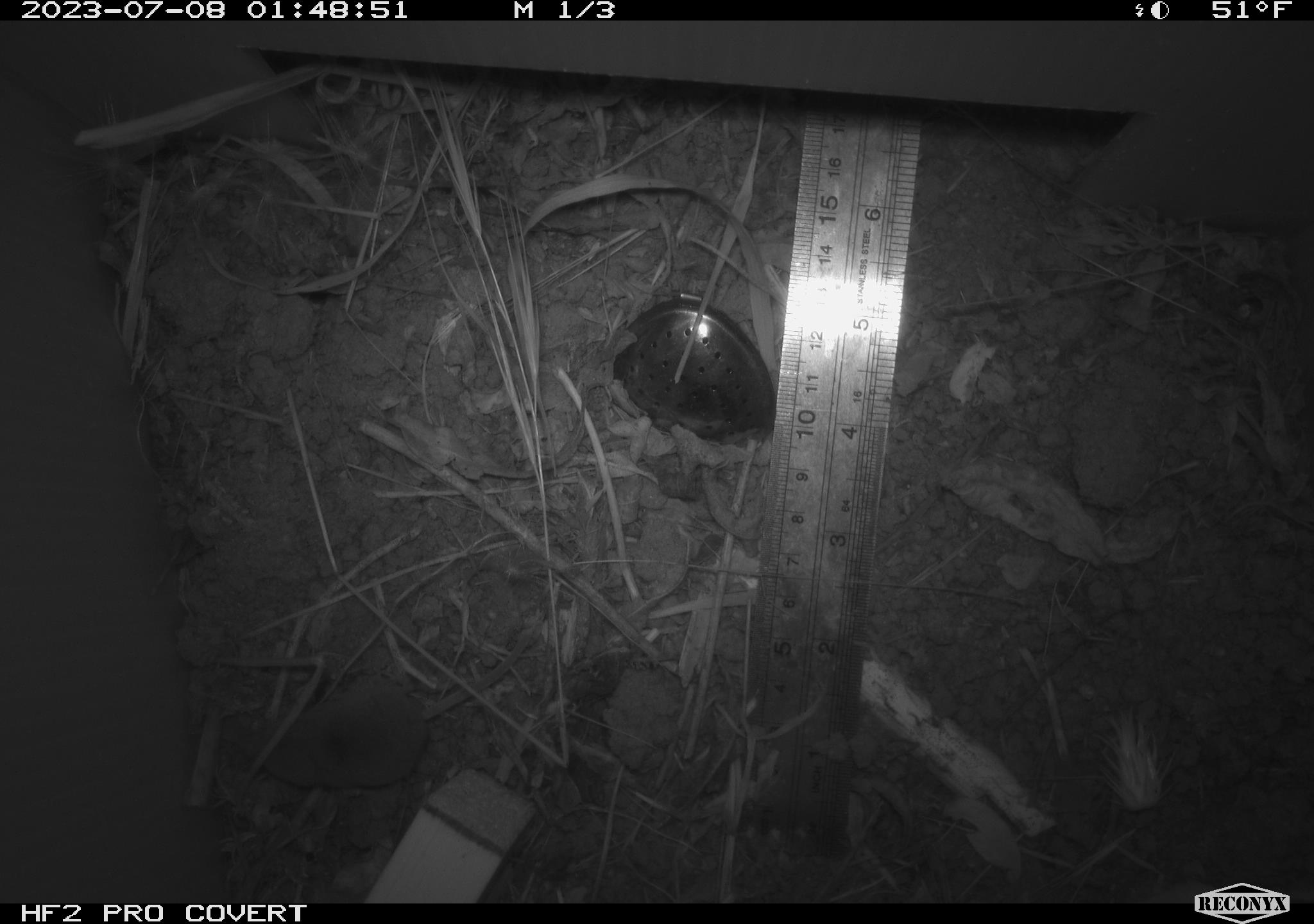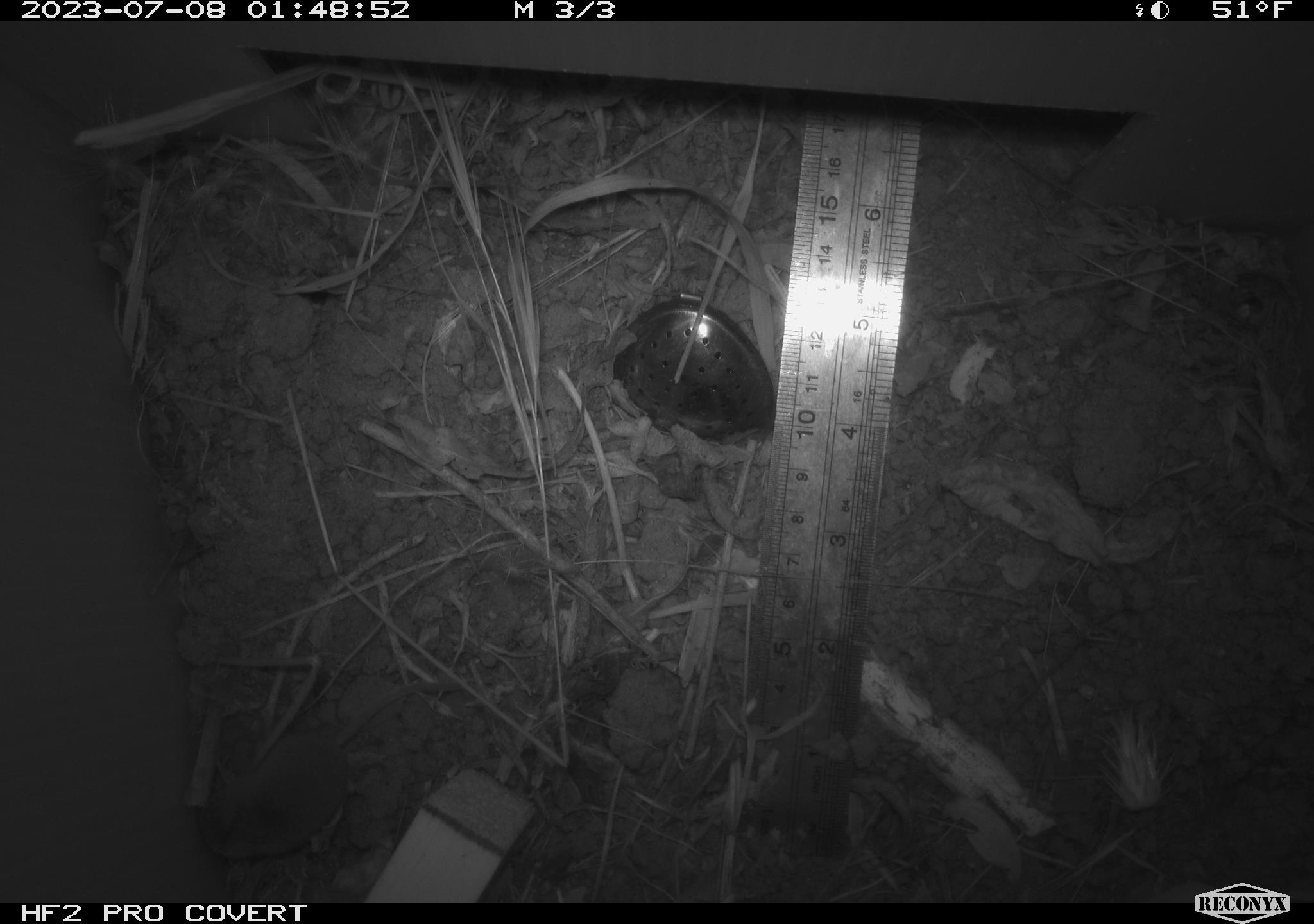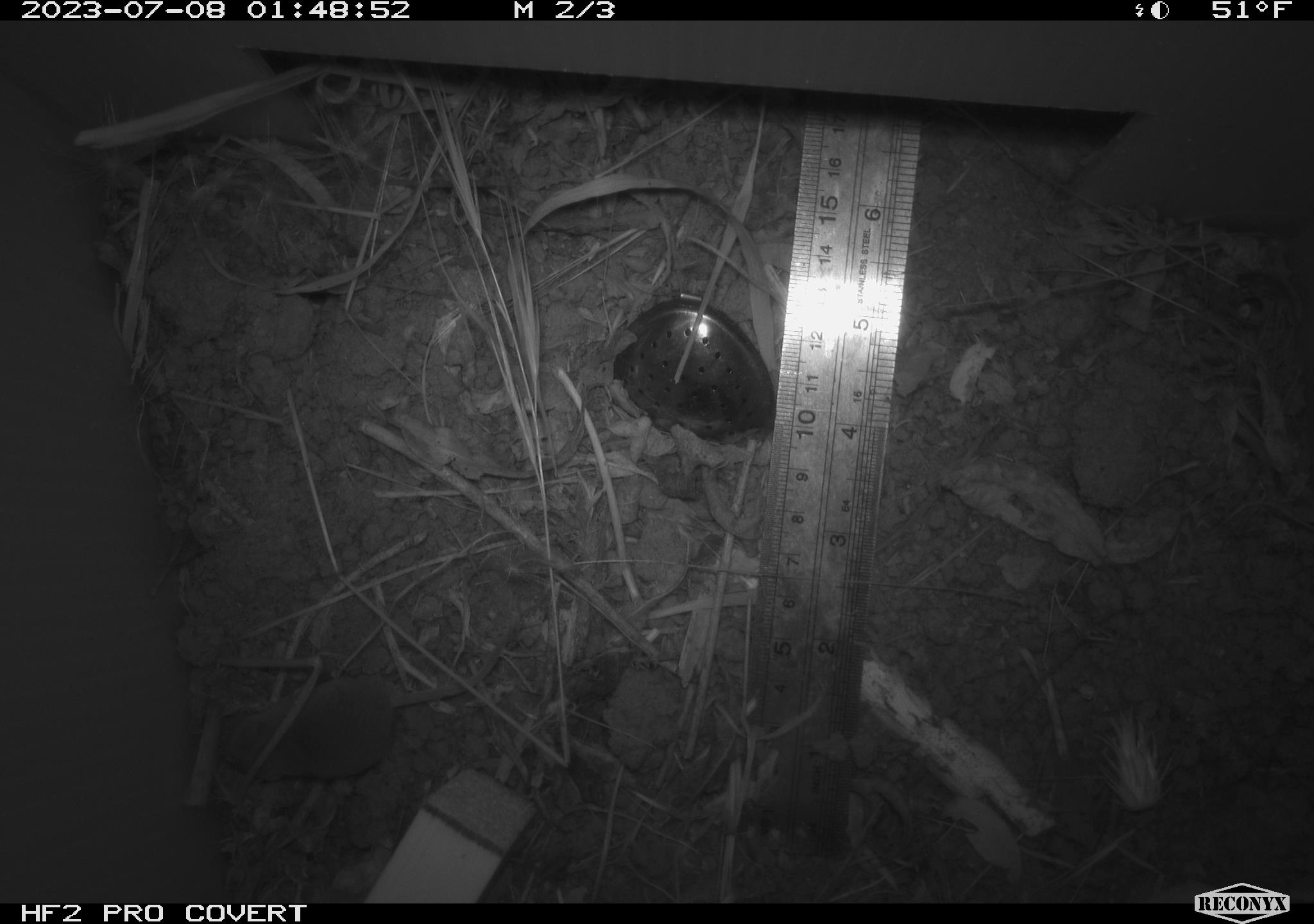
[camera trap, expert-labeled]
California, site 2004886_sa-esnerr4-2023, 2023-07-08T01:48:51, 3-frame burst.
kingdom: Animalia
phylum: Chordata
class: Mammalia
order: Eulipotyphla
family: Soricidae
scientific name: Soricidae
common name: shrews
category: soricidae family